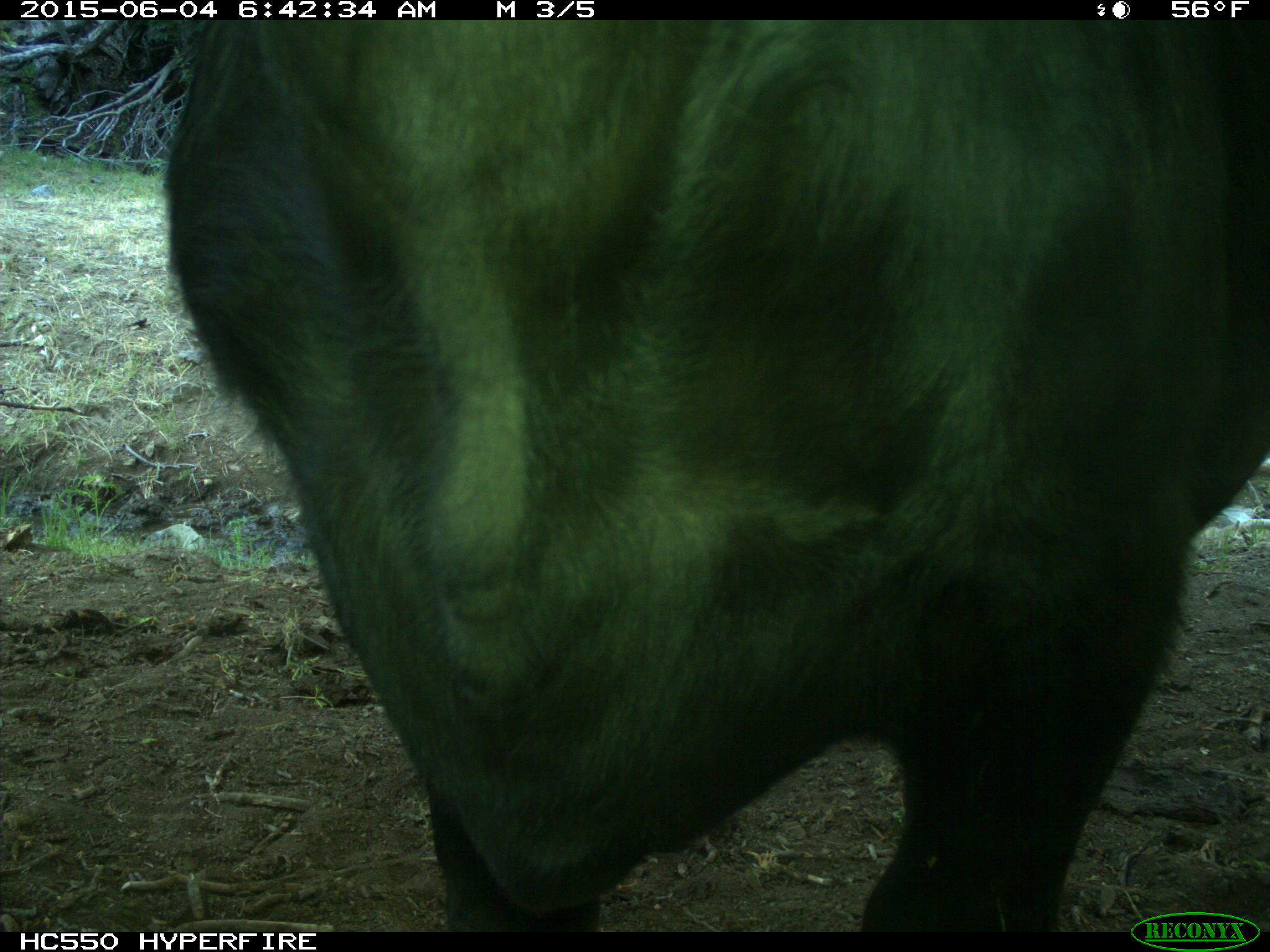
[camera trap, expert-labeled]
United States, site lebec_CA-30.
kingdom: Animalia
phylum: Chordata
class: Mammalia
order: Artiodactyla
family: Bovidae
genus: Bos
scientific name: Bos taurus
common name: domestic cow